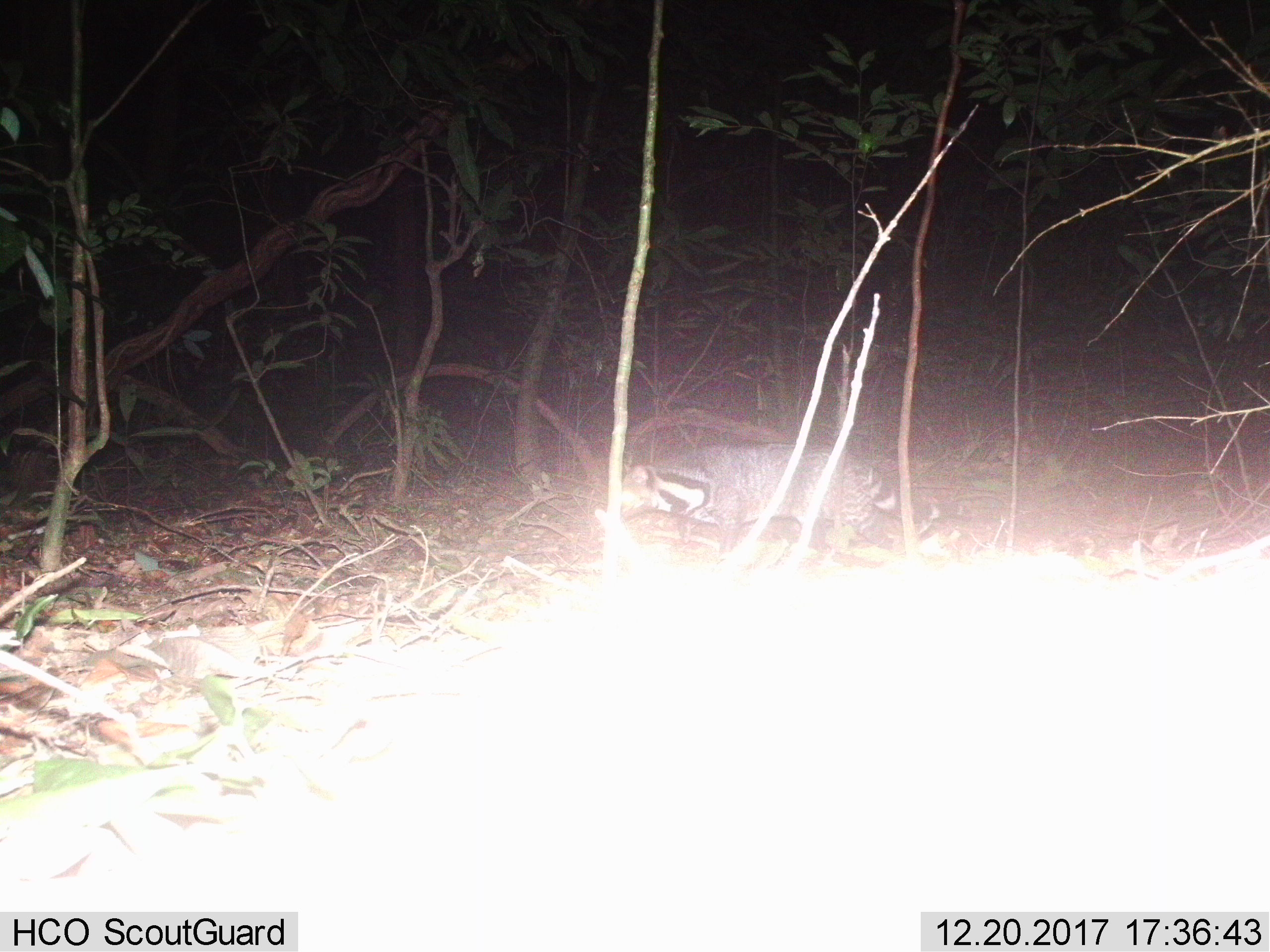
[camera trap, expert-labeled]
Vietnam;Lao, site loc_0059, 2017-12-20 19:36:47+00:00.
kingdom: Animalia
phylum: Chordata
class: Mammalia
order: Carnivora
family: Viverridae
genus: Viverra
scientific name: Viverra zibetha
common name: large indian civet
Large indian civet (Viverra zibetha). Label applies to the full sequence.